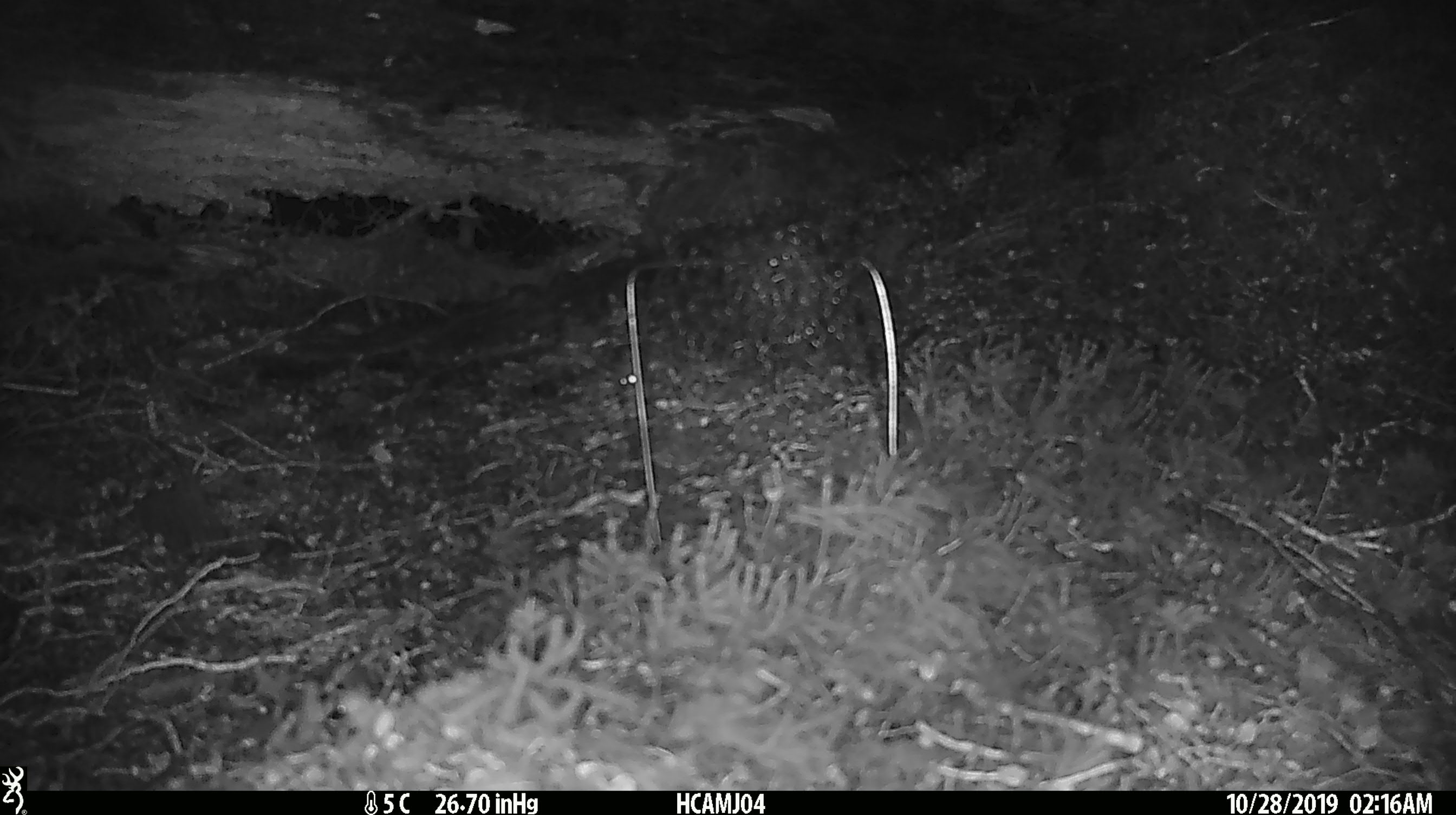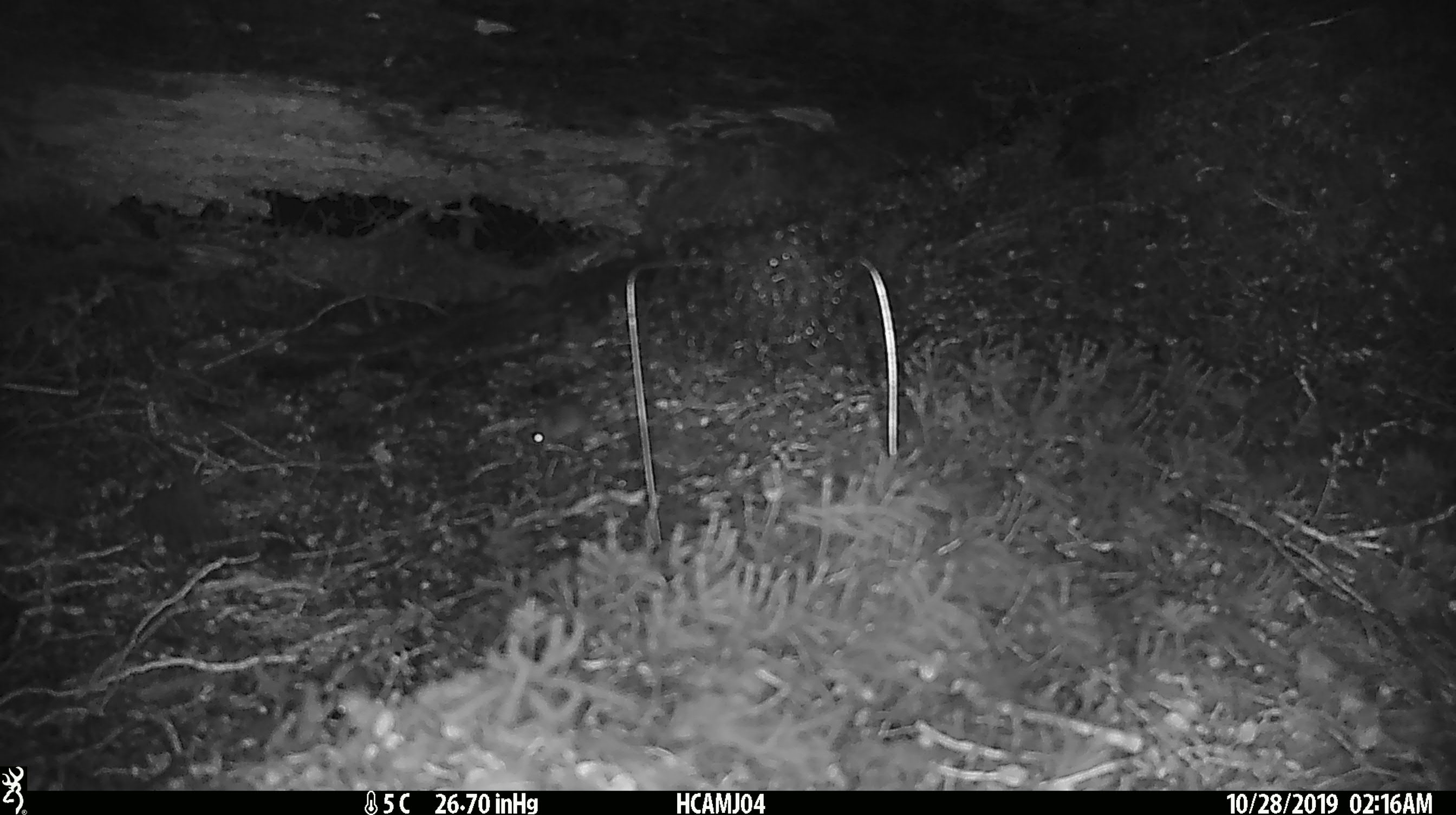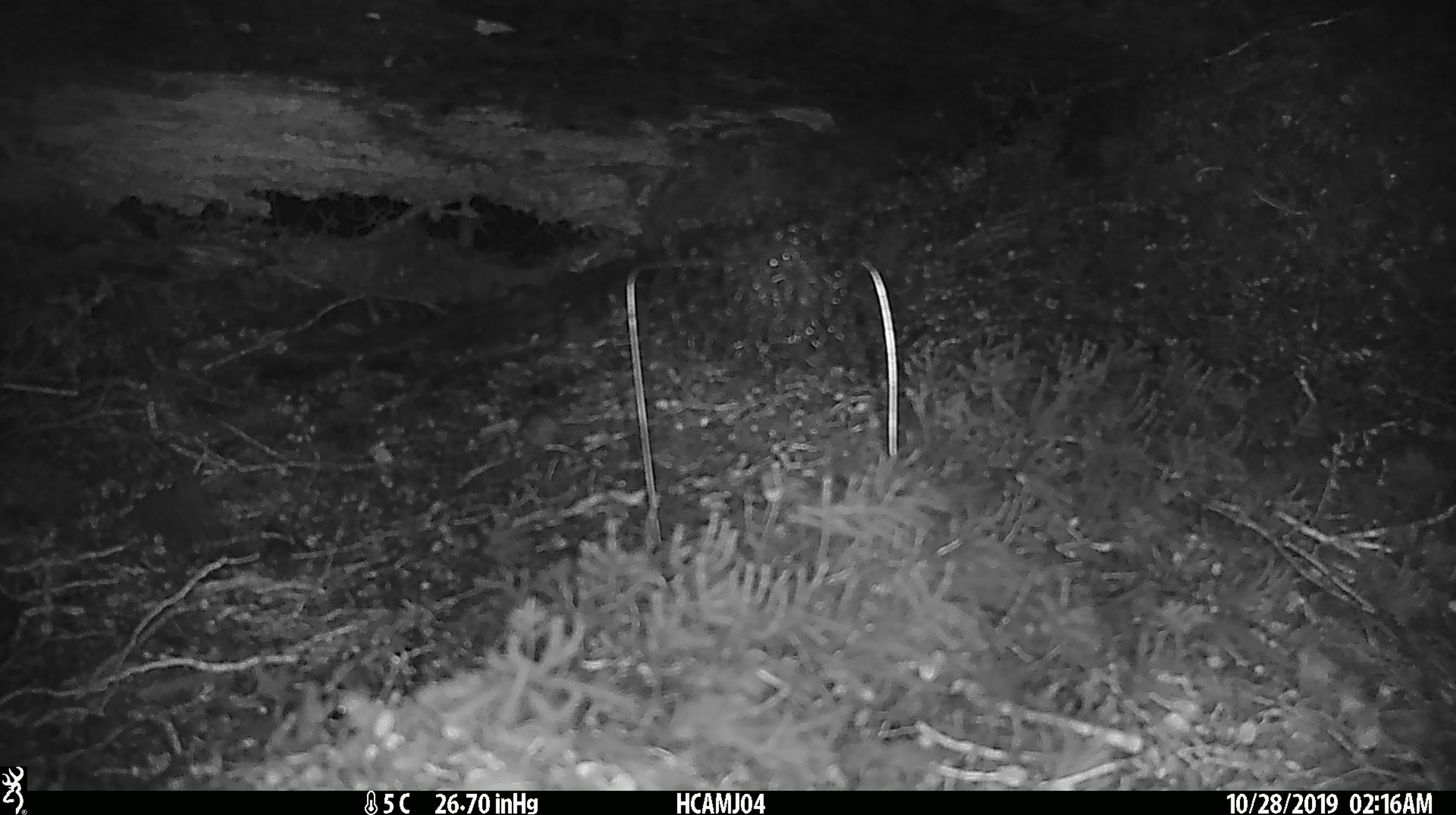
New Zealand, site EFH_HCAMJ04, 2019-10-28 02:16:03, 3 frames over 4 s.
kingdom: Animalia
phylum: Chordata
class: Mammalia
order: Rodentia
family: Muridae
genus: Mus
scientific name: Mus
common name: mouse